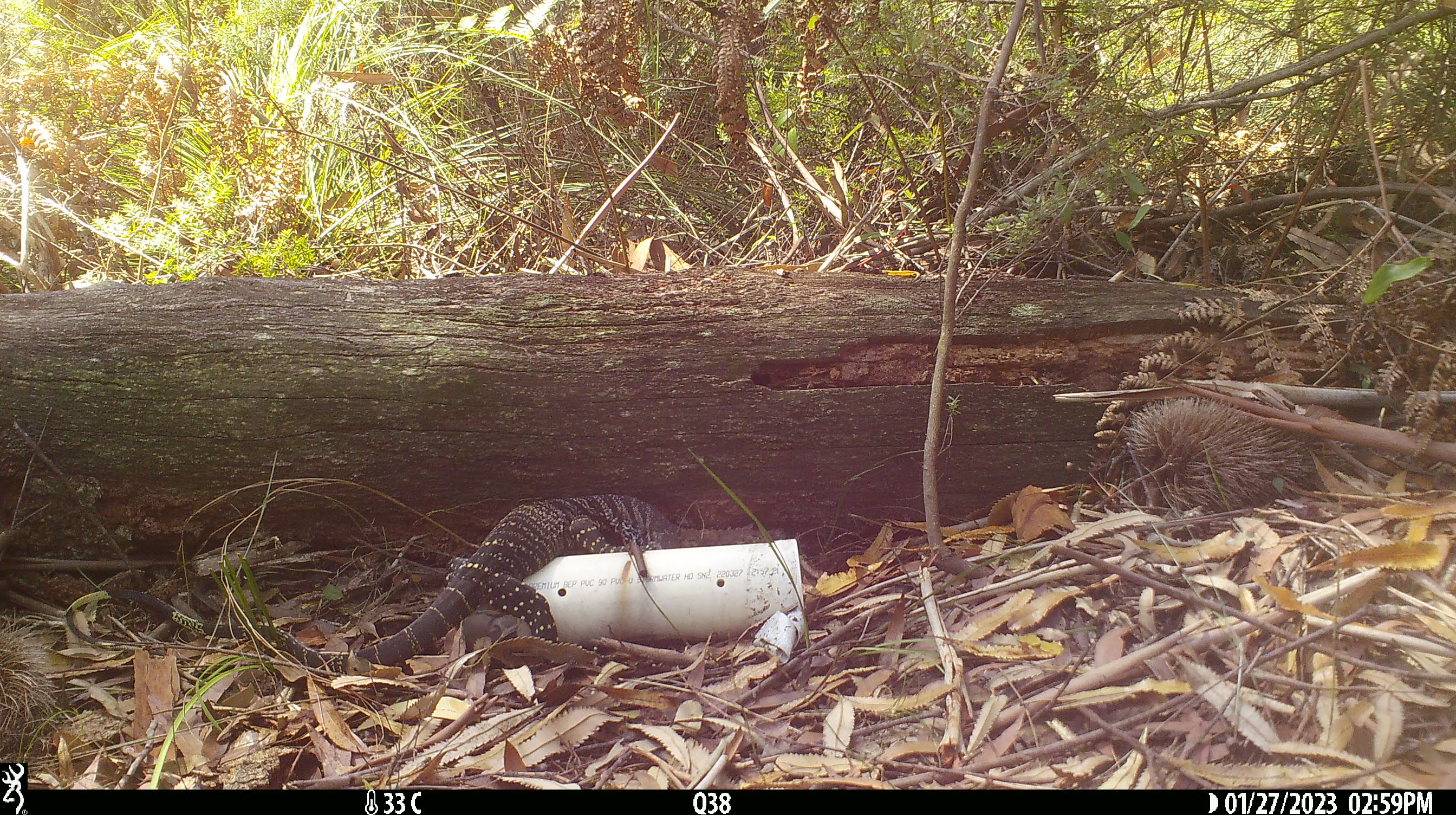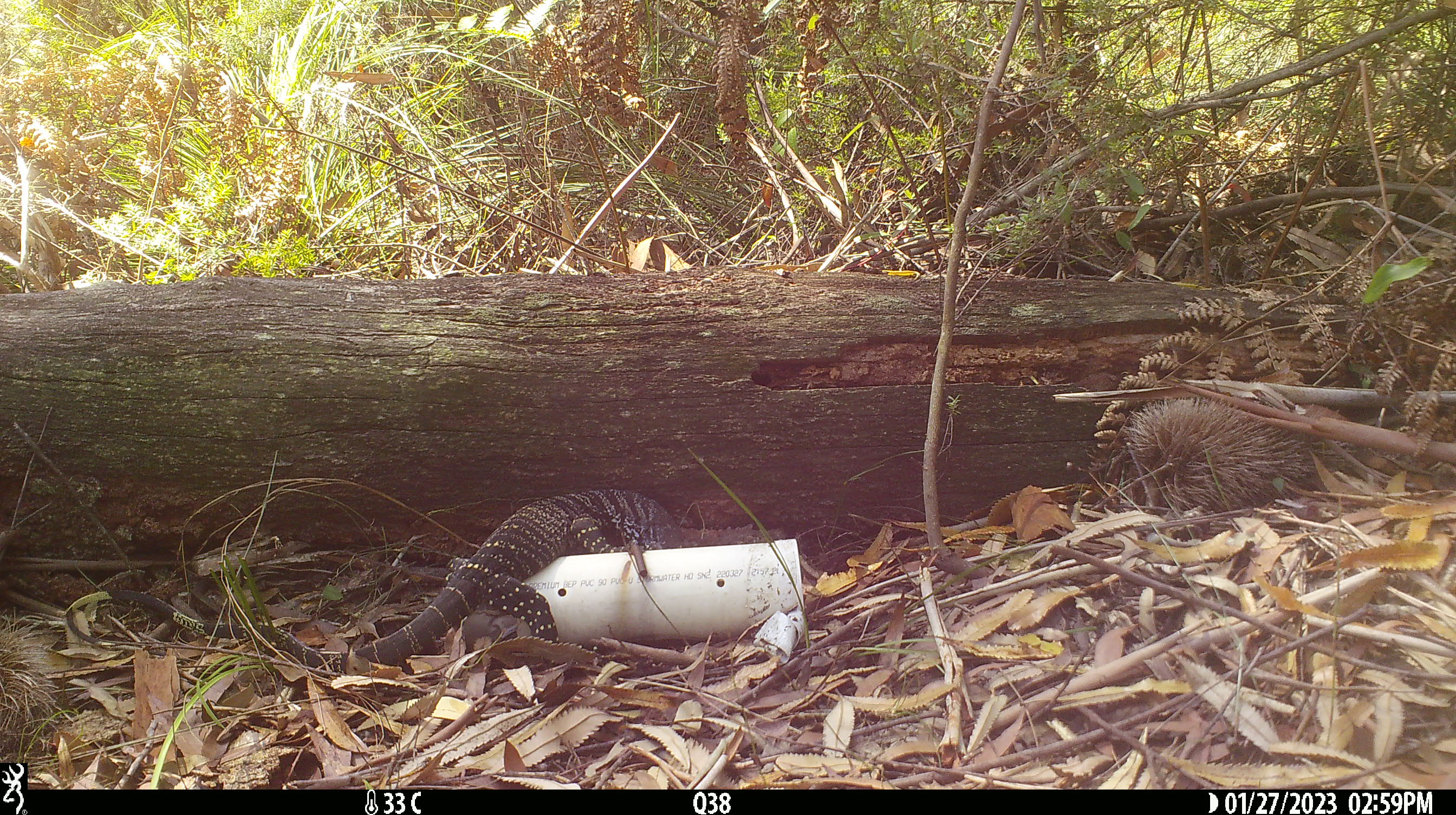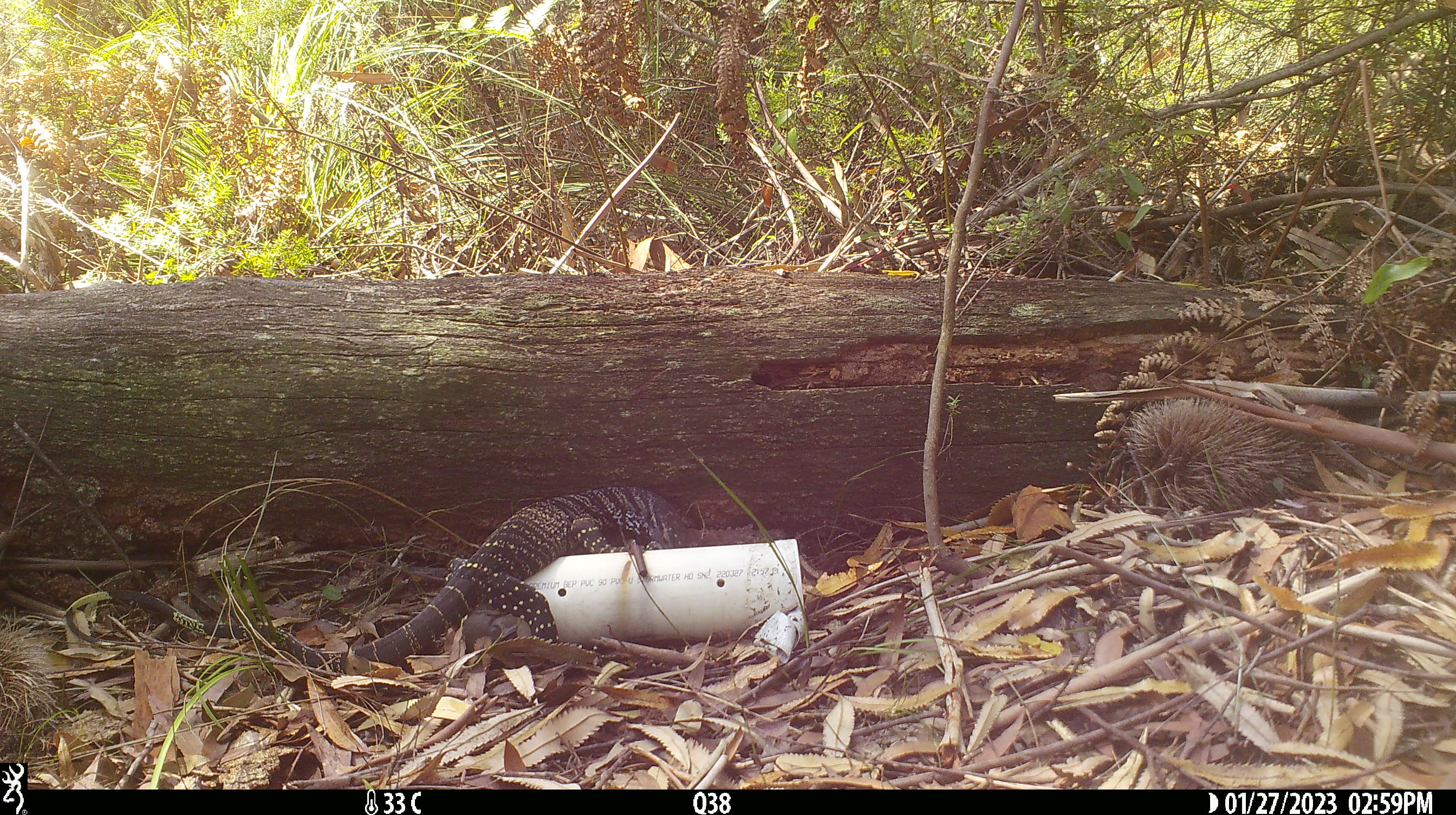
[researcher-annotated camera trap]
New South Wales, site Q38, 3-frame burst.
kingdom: Animalia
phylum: Chordata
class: Reptilia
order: Squamata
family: Varanidae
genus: Varanus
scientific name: Varanus varius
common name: lace monitor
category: goanna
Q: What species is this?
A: Goanna (lace monitor) (Varanus varius).